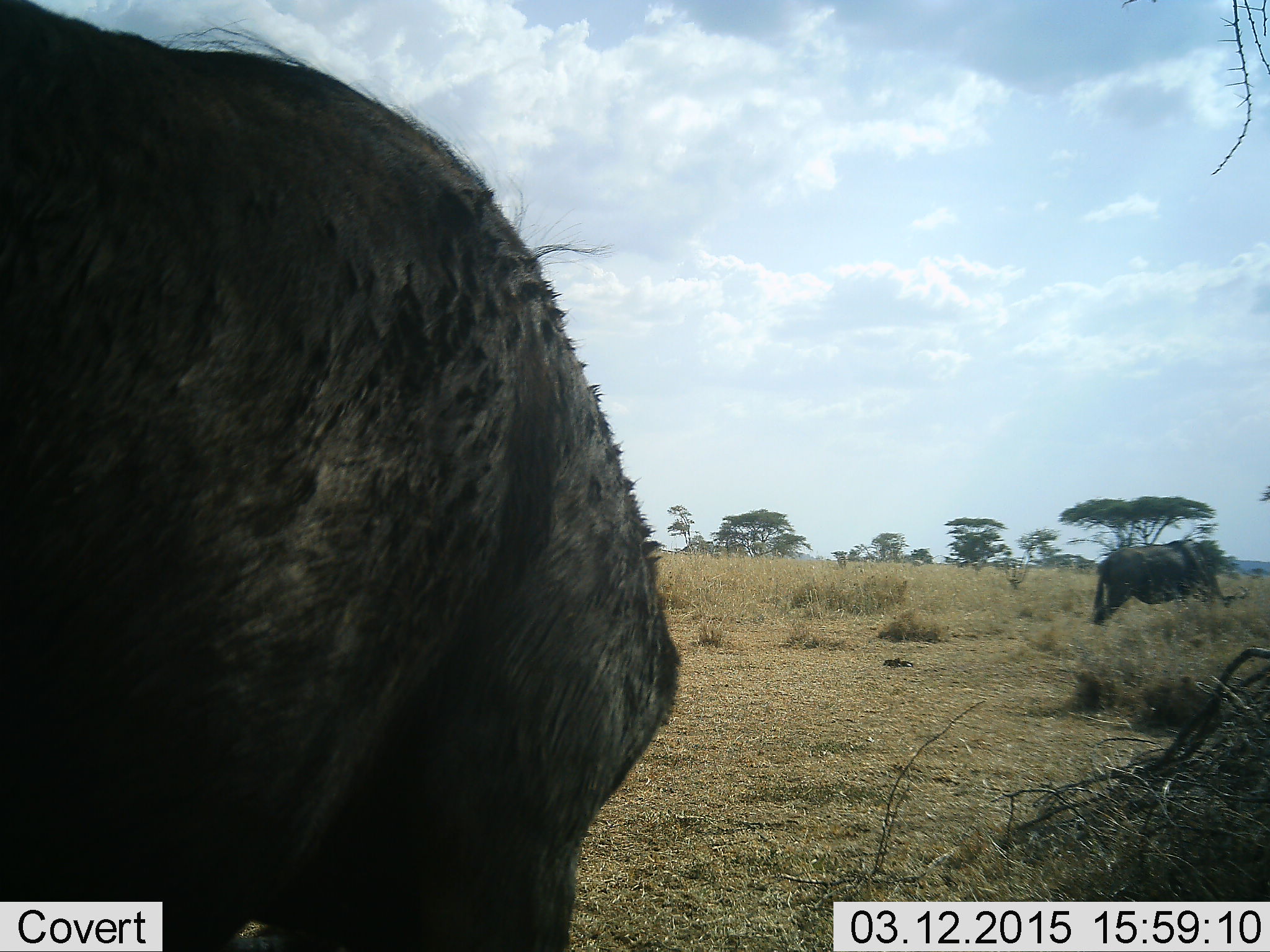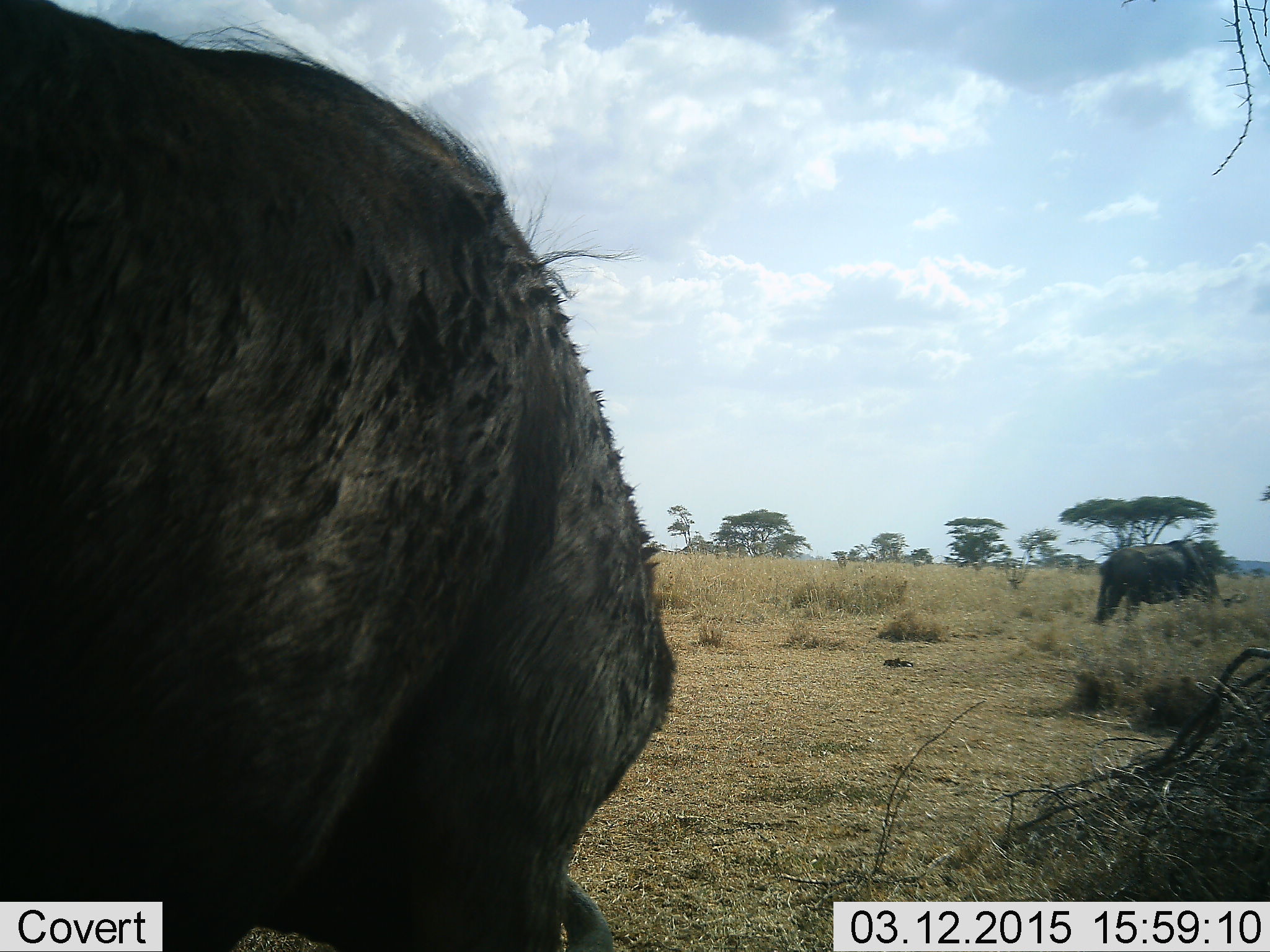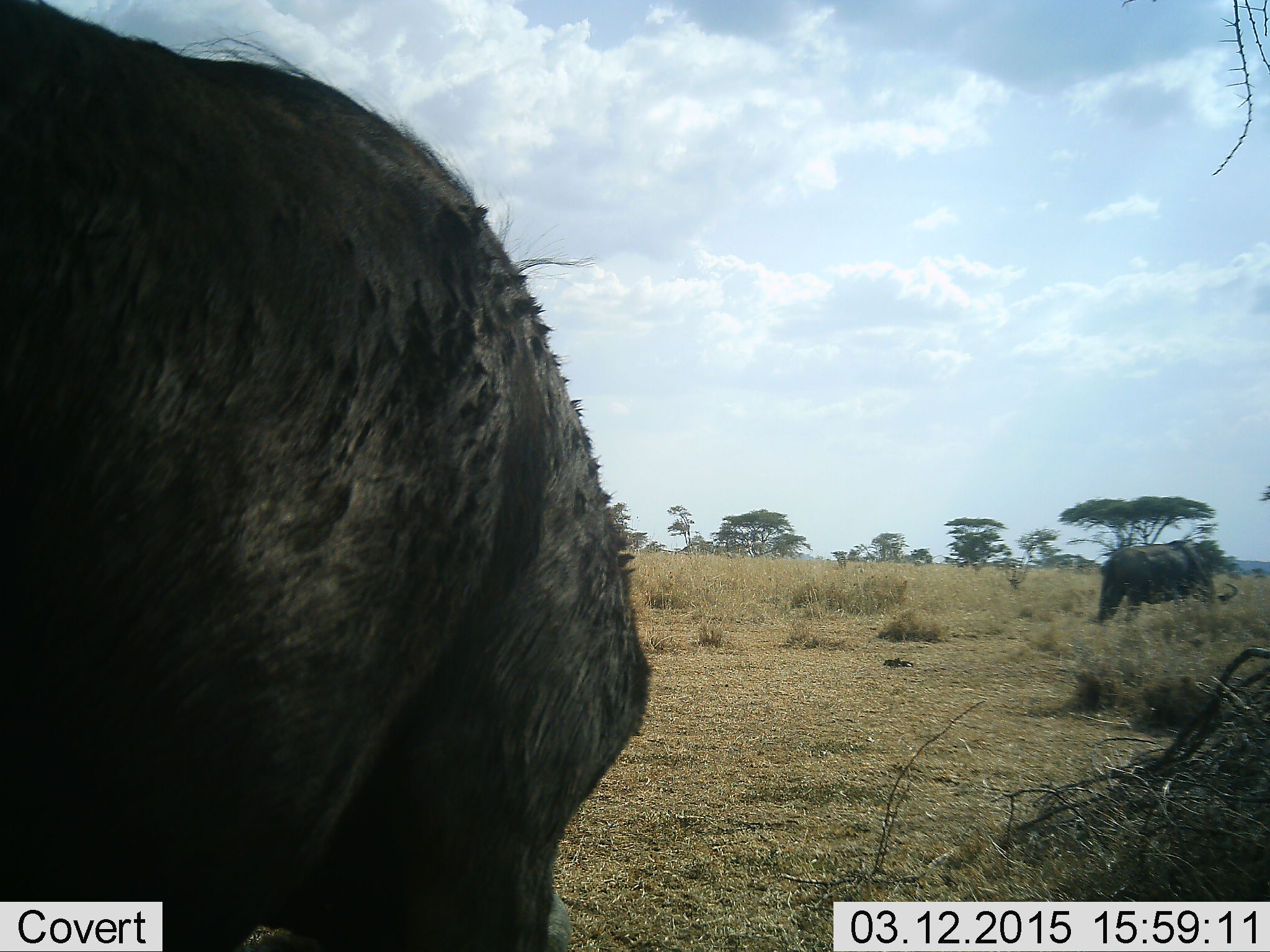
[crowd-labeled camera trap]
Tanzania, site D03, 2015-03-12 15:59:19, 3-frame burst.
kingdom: Animalia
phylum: Chordata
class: Mammalia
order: Artiodactyla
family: Bovidae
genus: Connochaetes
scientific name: Connochaetes taurinus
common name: blue wildebeest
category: wildebeest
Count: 2.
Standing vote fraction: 60%.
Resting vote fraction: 0%.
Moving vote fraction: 0%.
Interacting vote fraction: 0%.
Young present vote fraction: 0%.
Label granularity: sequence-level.